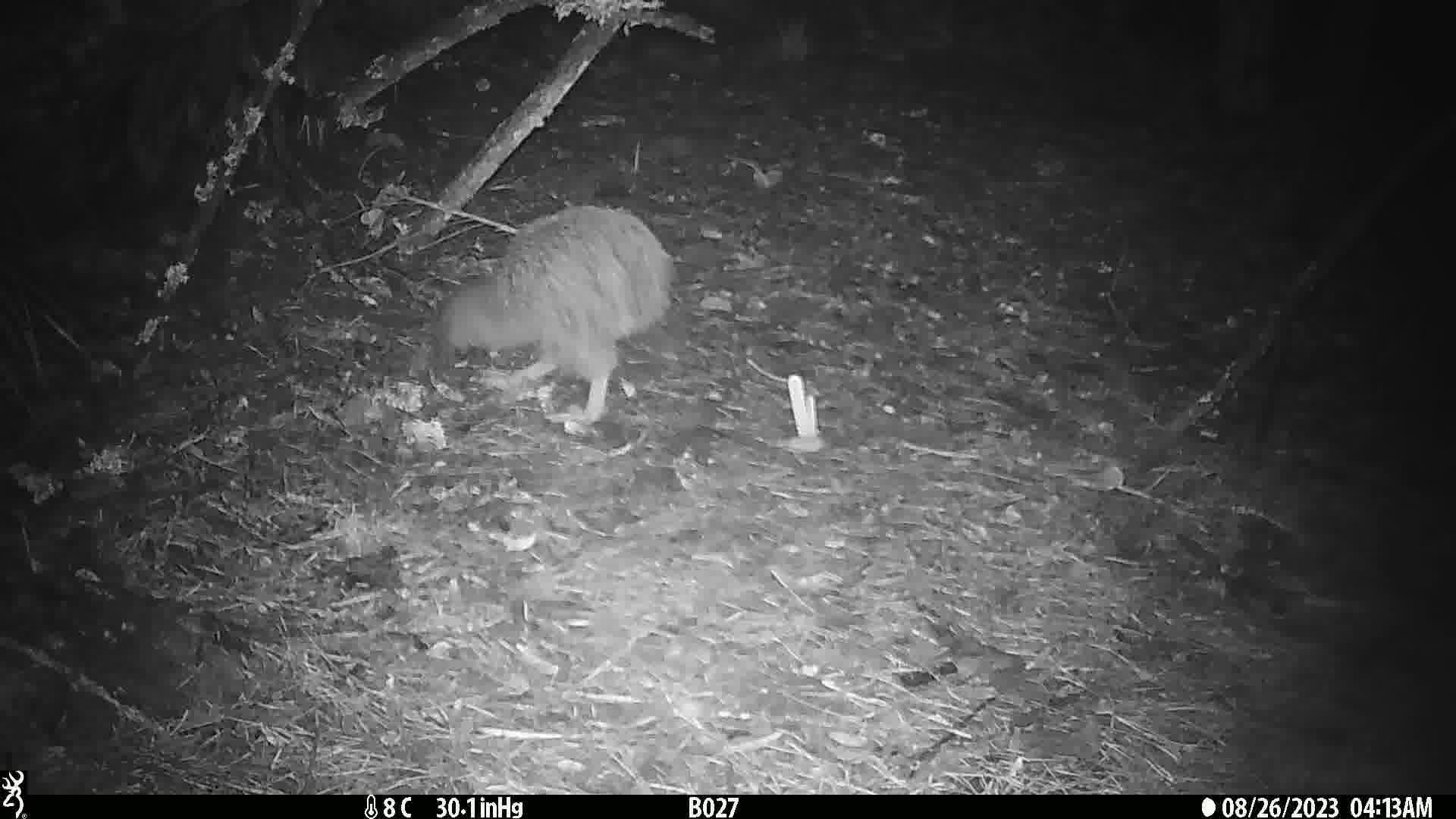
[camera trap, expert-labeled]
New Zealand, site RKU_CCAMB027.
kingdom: Animalia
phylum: Chordata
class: Aves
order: Apterygiformes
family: Apterygidae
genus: Apteryx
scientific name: Apteryx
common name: kiwi